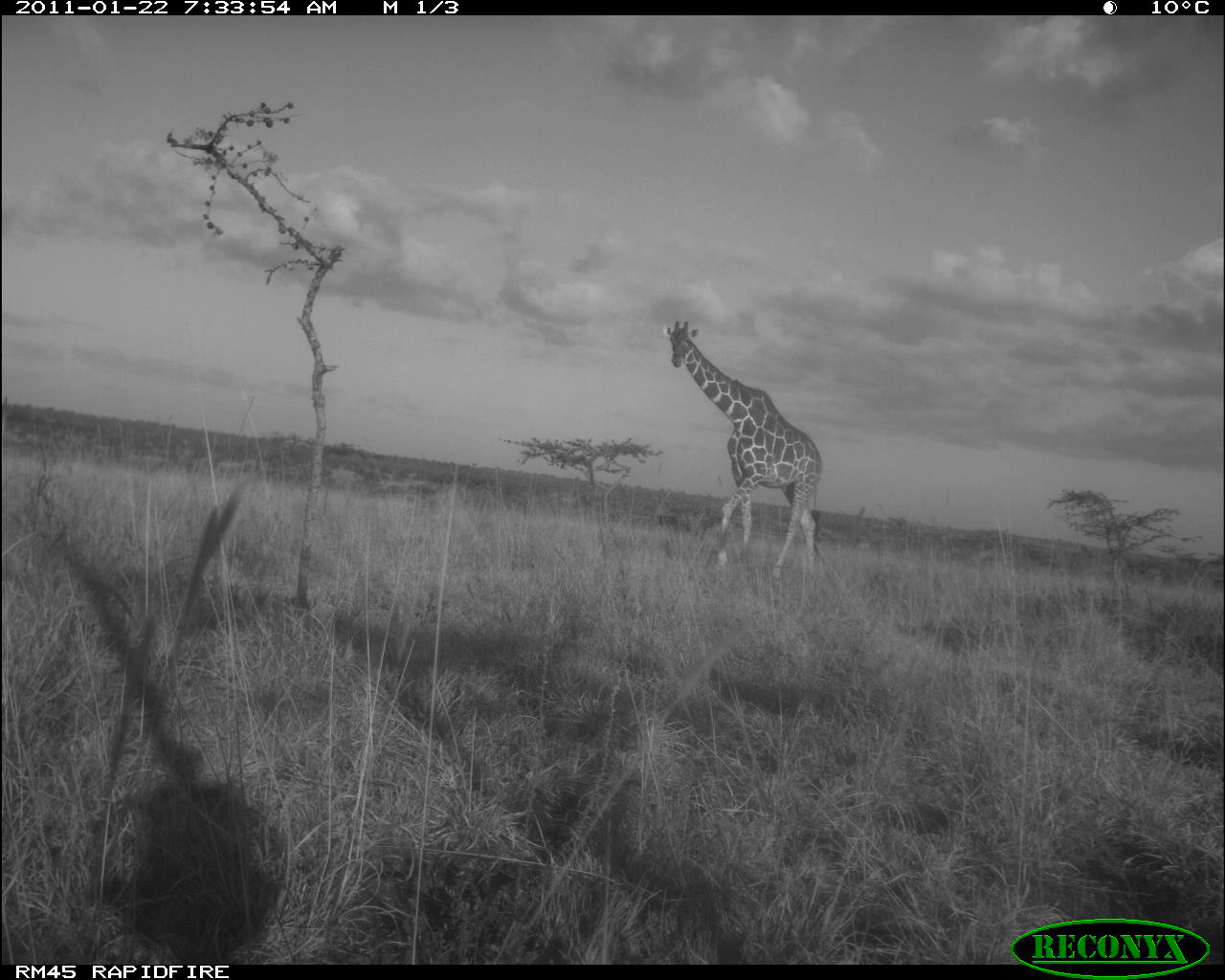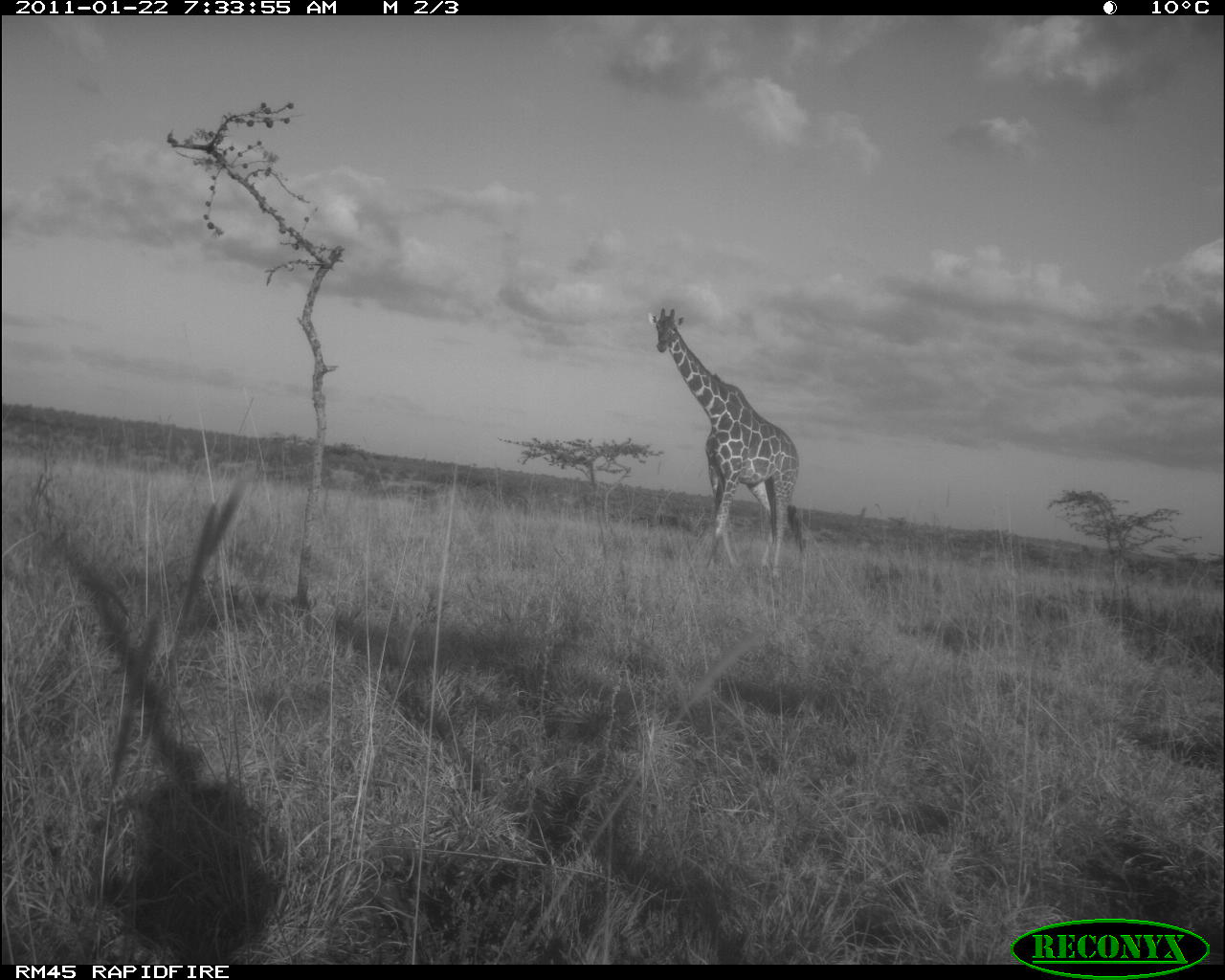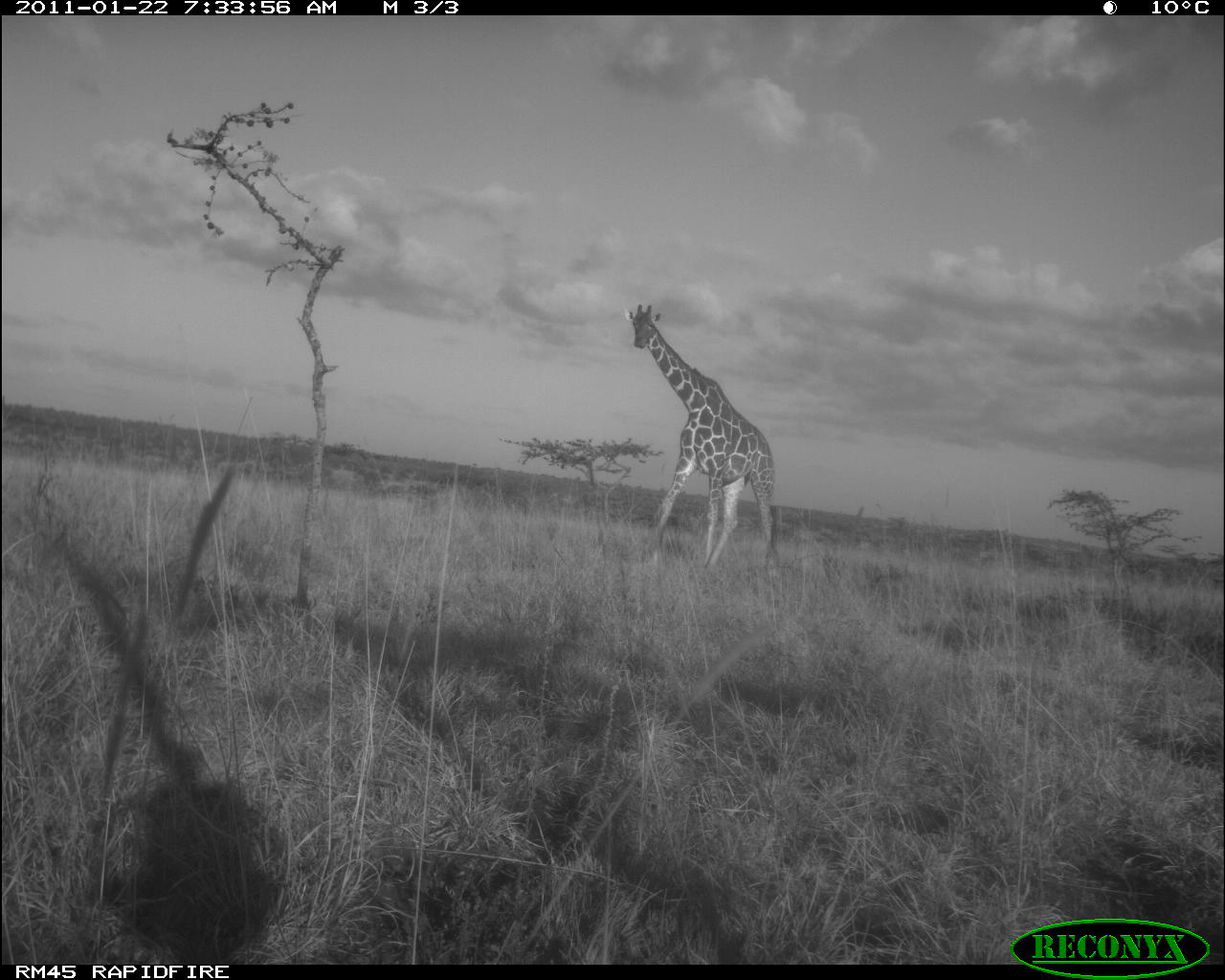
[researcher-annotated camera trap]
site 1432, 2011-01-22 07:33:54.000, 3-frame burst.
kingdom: Animalia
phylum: Chordata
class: Mammalia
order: Artiodactyla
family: Bovidae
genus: Madoqua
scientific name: Madoqua guentheri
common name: günther's dik-dik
Madoqua guentheri (günther's dik-dik), count 1.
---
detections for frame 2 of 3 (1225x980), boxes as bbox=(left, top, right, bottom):
madoqua guentheri: bbox=(649, 306, 808, 579)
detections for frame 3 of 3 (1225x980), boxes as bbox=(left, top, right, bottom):
madoqua guentheri: bbox=(624, 302, 780, 581)